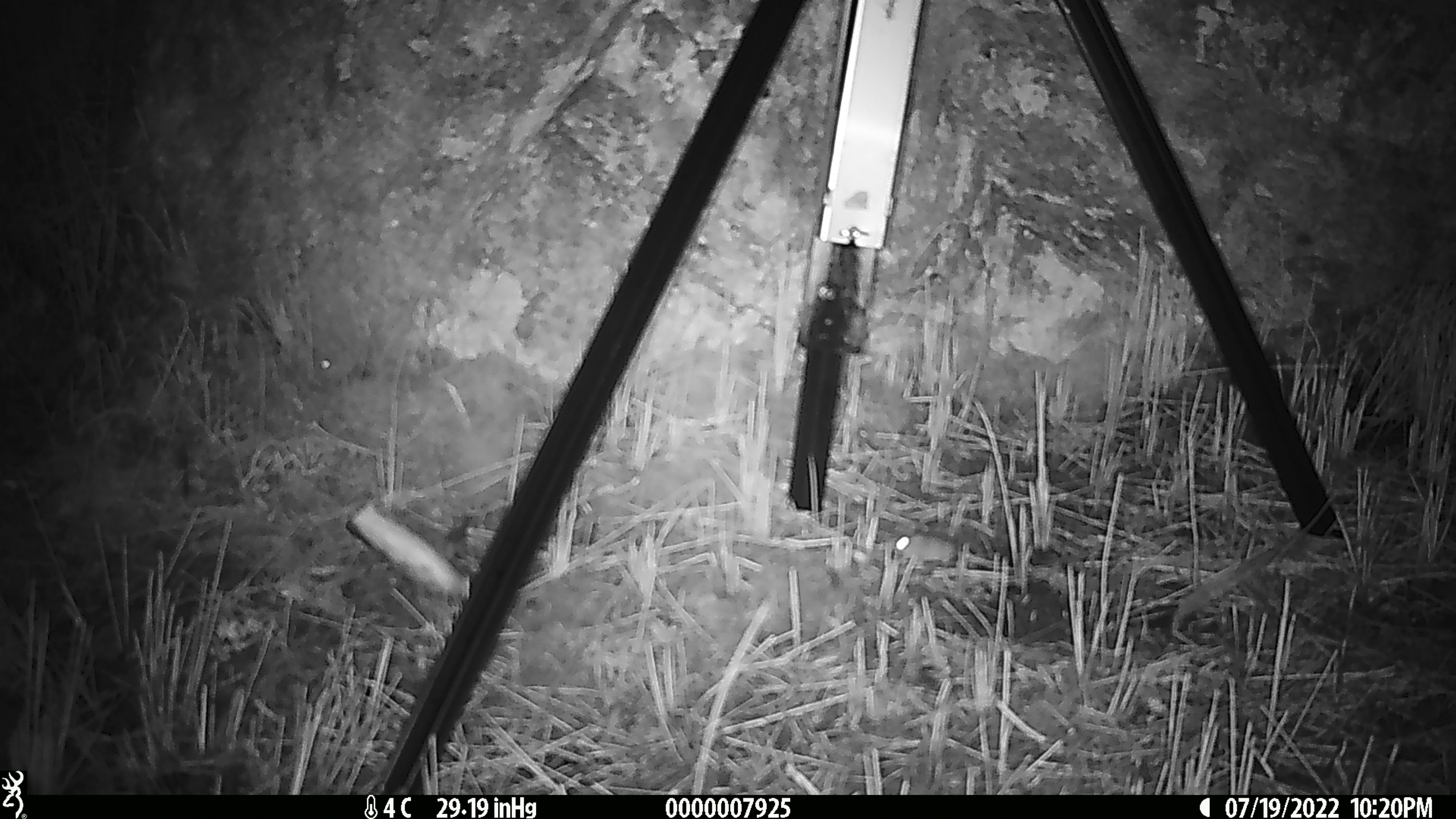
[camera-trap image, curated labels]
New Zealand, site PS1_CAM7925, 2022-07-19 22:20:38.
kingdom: Animalia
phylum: Chordata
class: Mammalia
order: Rodentia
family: Muridae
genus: Mus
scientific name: Mus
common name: mouse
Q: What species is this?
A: Mouse (Mus).